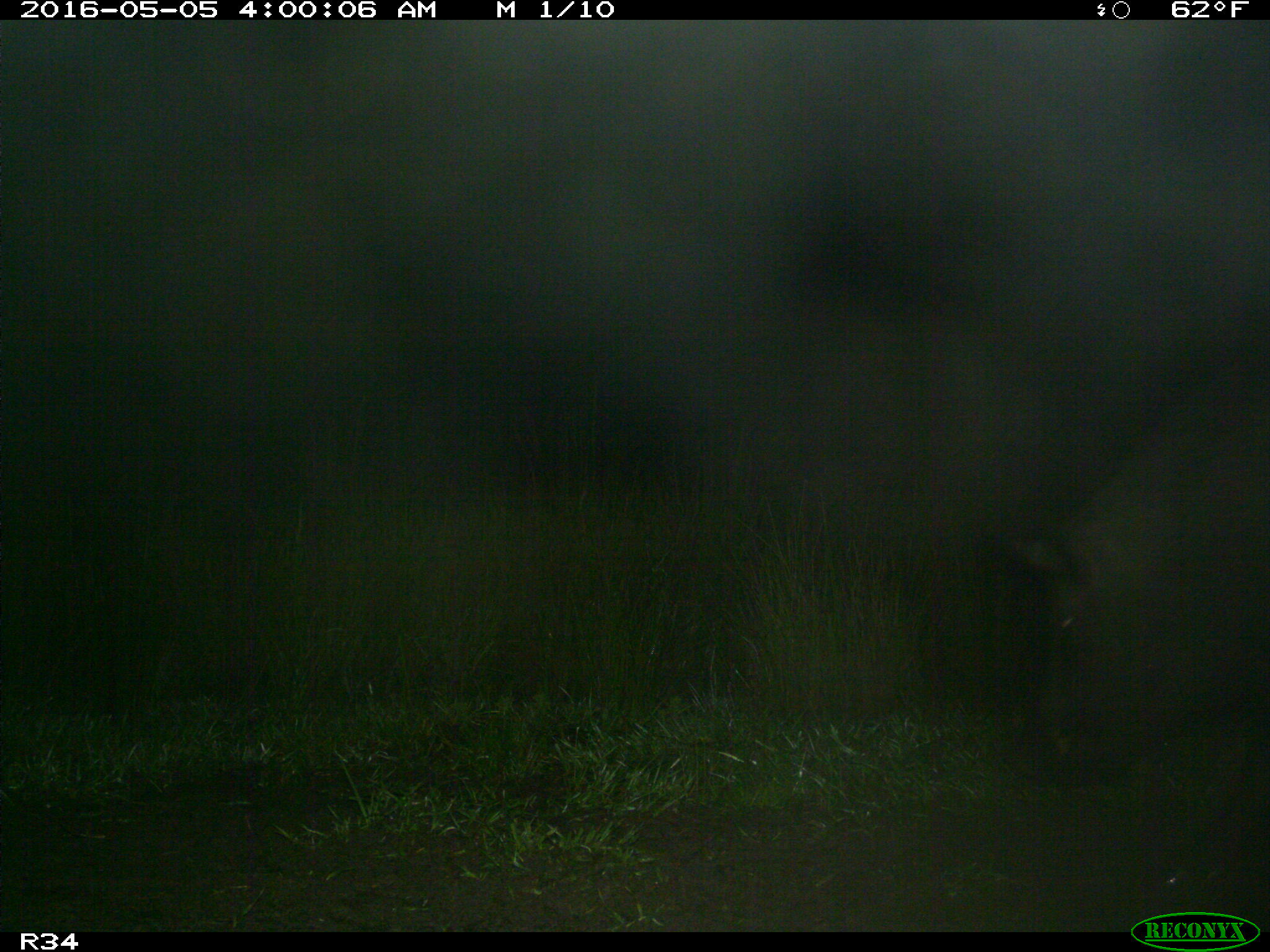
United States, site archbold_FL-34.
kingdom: Animalia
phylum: Chordata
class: Mammalia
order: Artiodactyla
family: Suidae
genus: Sus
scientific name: Sus scrofa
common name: wild boar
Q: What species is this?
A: Sus scrofa (wild boar).